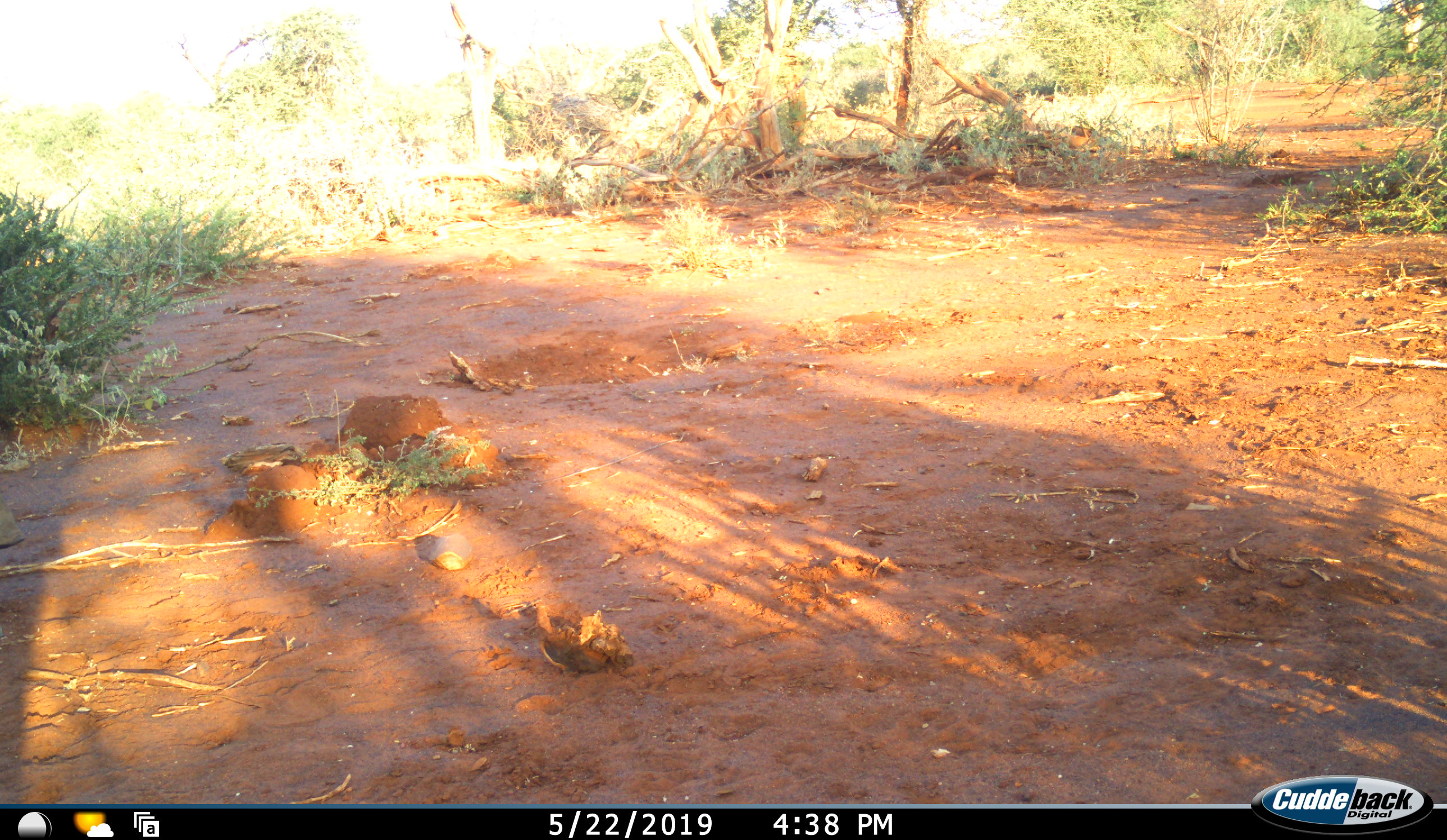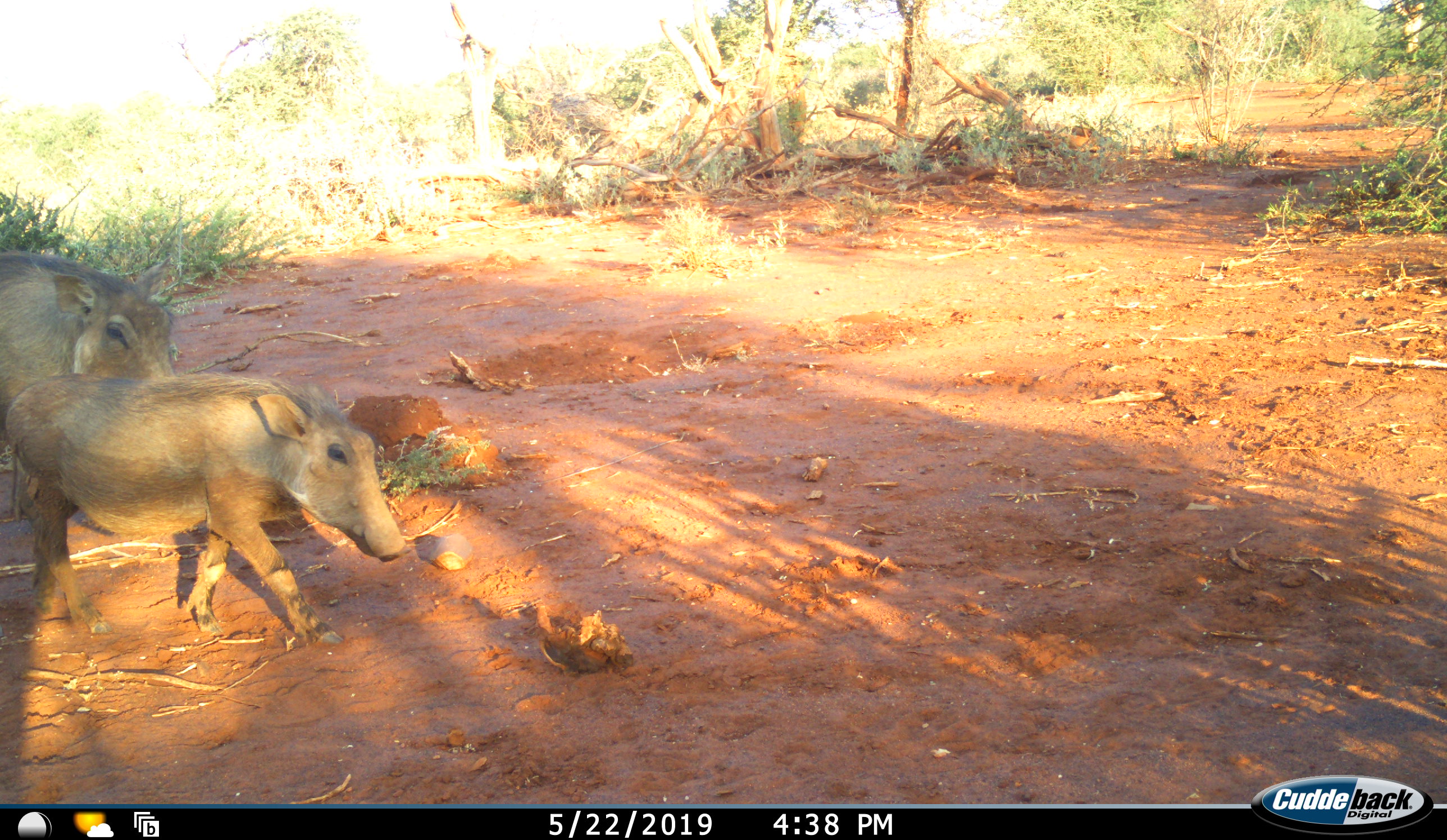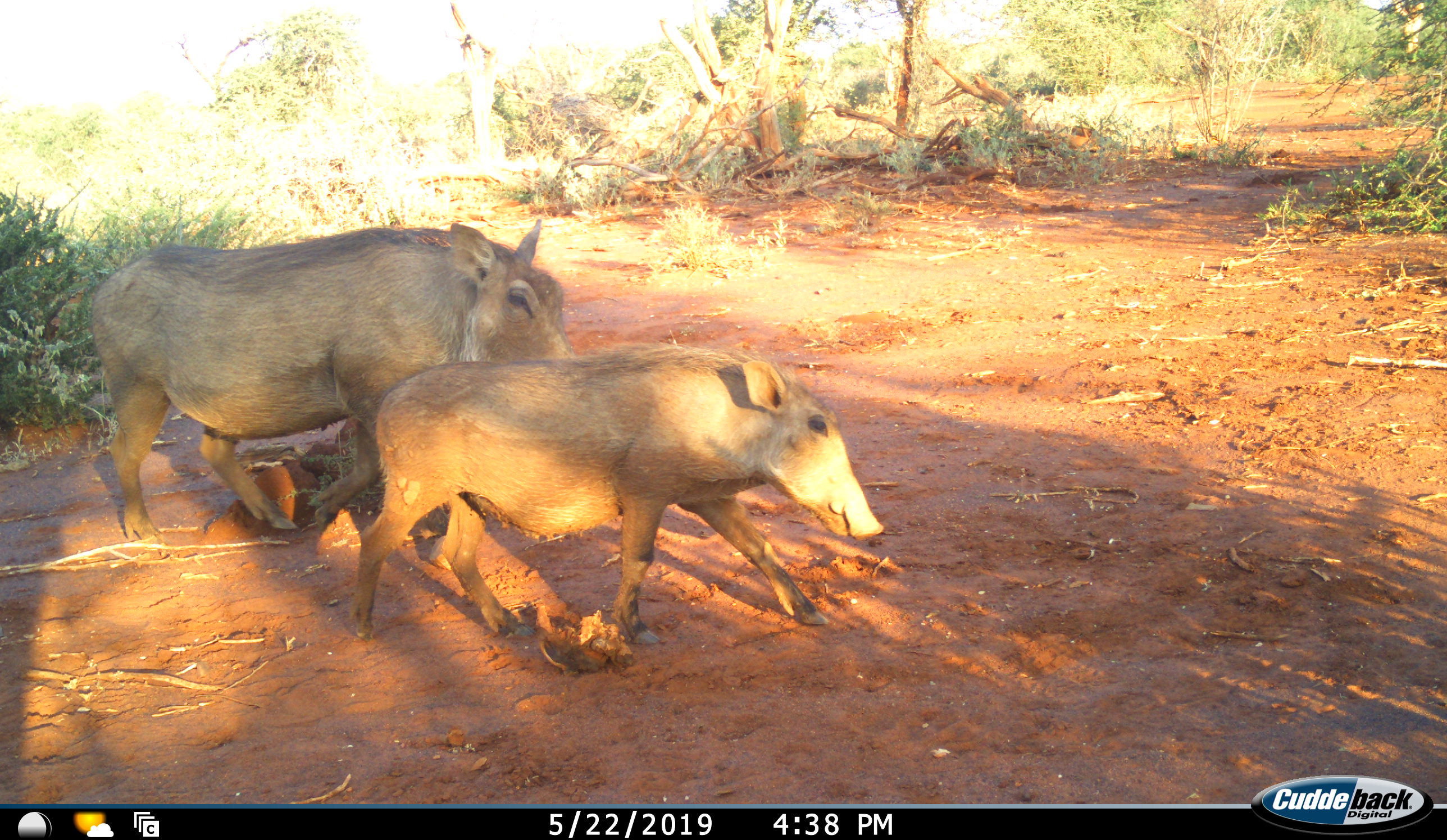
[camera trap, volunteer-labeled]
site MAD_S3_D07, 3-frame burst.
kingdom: Animalia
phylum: Chordata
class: Mammalia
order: Artiodactyla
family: Suidae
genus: Potamochoerus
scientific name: Potamochoerus larvatus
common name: bushpig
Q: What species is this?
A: Bushpig (Potamochoerus larvatus).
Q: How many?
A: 2.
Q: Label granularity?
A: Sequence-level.